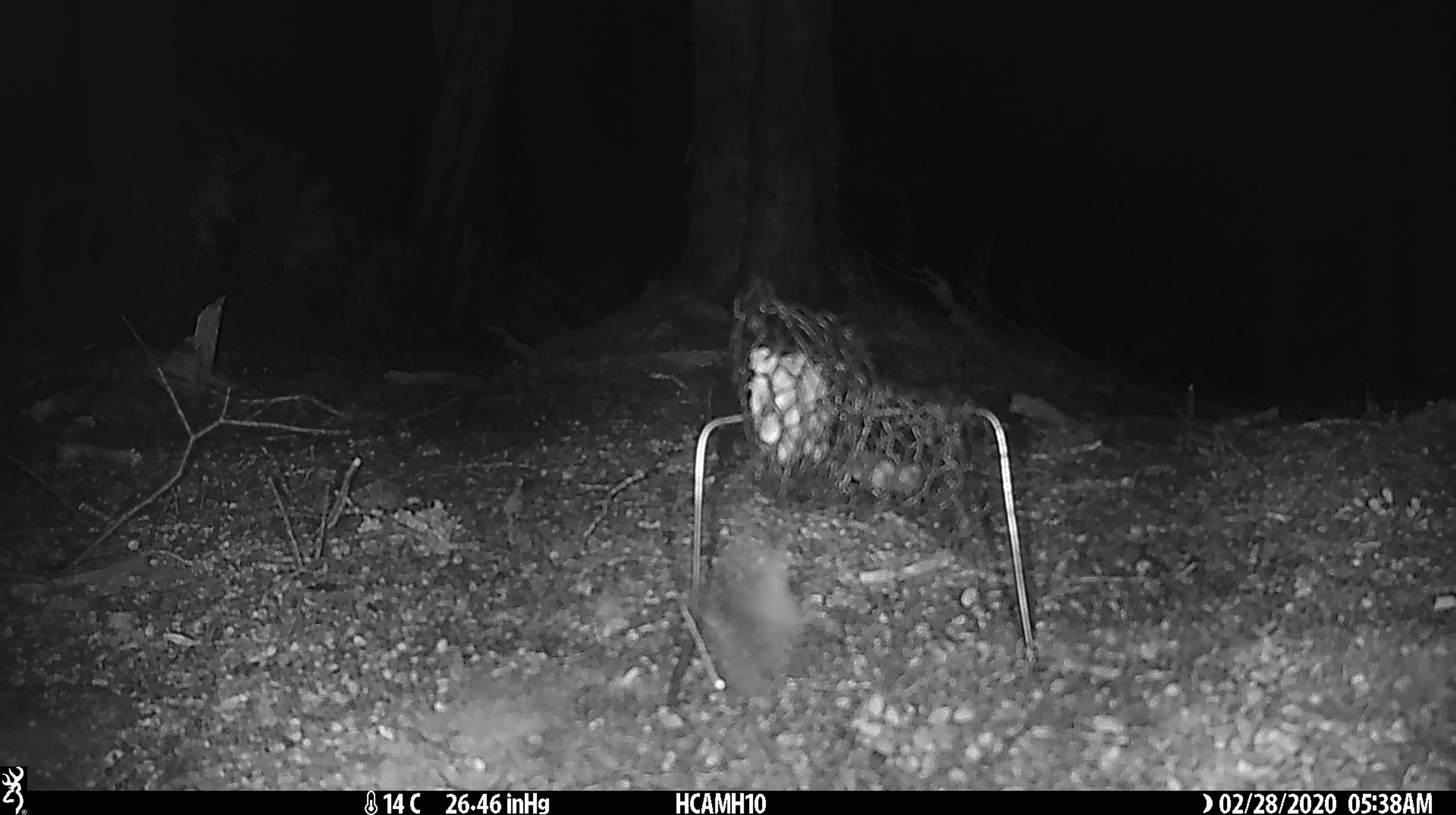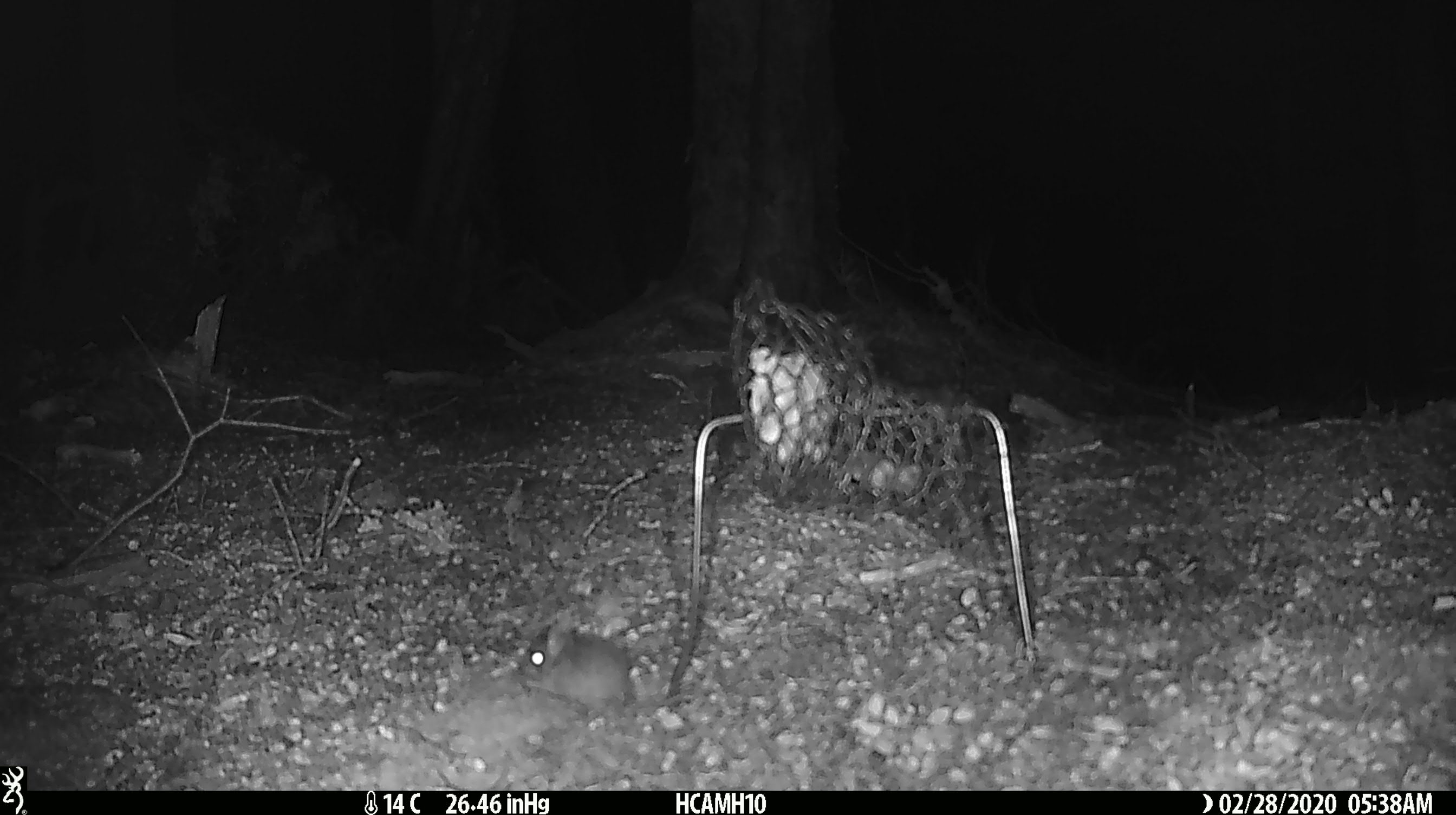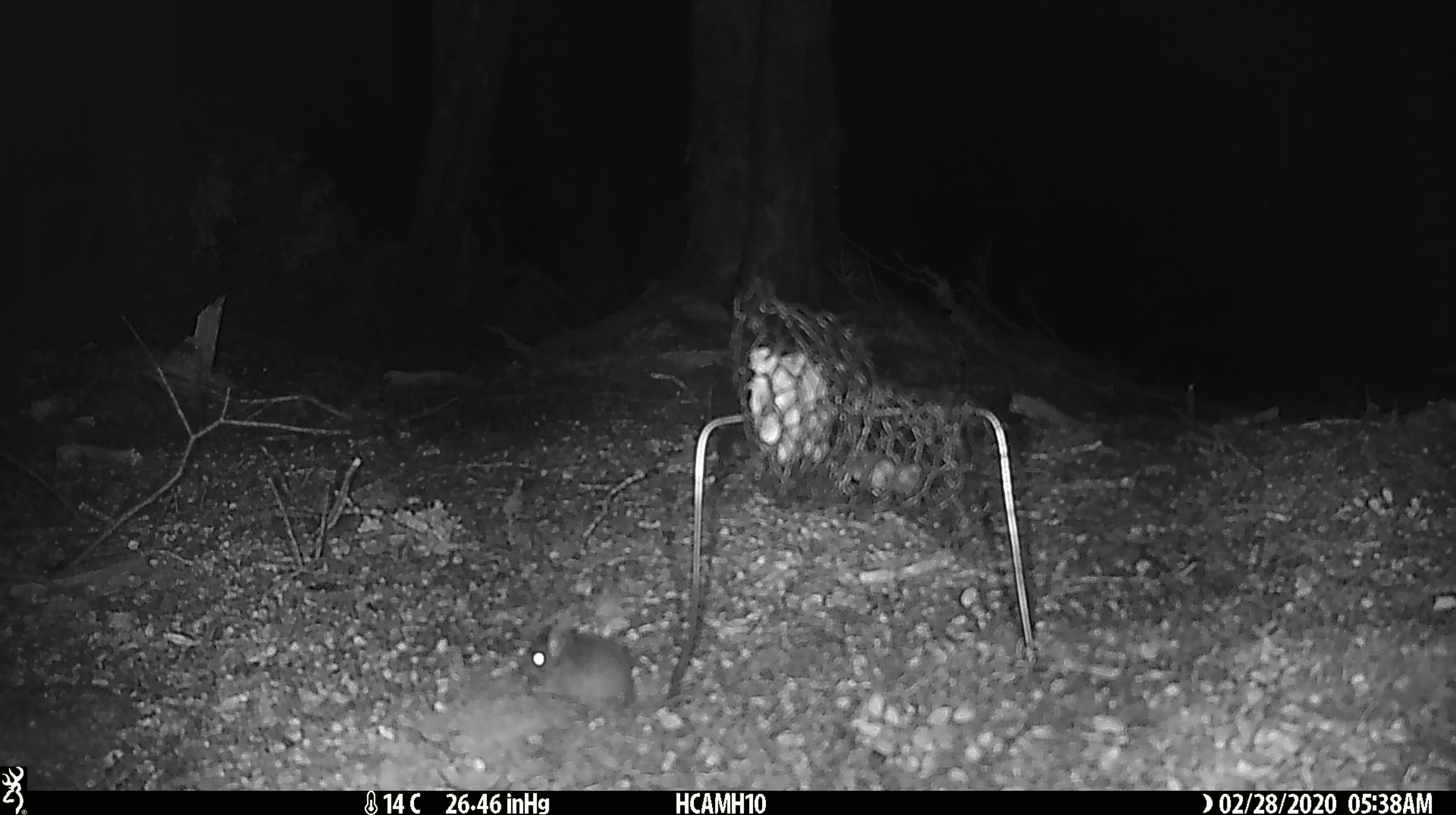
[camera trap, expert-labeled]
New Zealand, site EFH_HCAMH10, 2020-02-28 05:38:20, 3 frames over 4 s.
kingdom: Animalia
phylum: Chordata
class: Mammalia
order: Rodentia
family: Muridae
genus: Mus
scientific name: Mus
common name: mouse